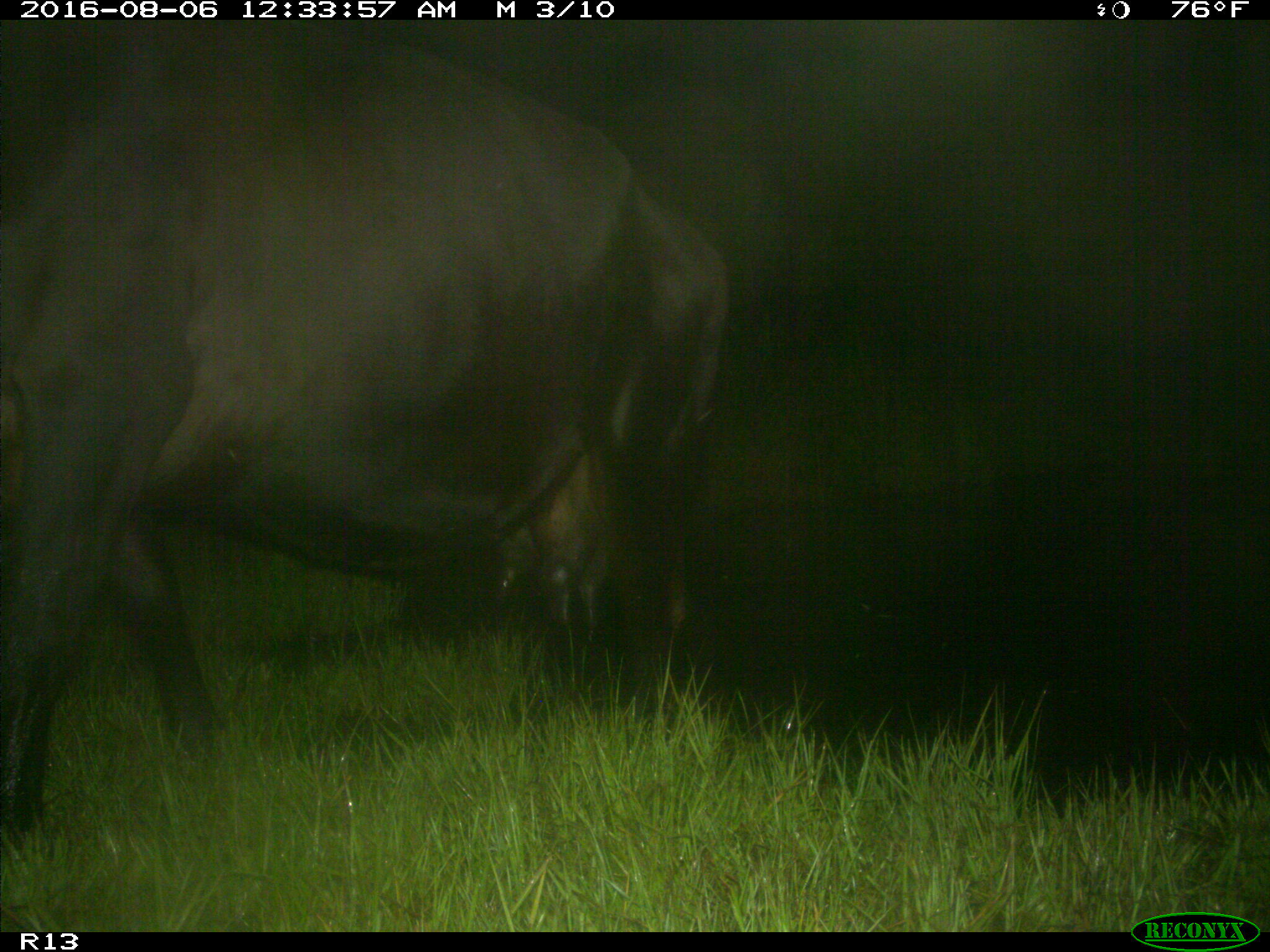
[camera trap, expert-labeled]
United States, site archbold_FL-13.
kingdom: Animalia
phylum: Chordata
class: Mammalia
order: Artiodactyla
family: Bovidae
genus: Bos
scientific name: Bos taurus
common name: domestic cow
Bos taurus (domestic cow).